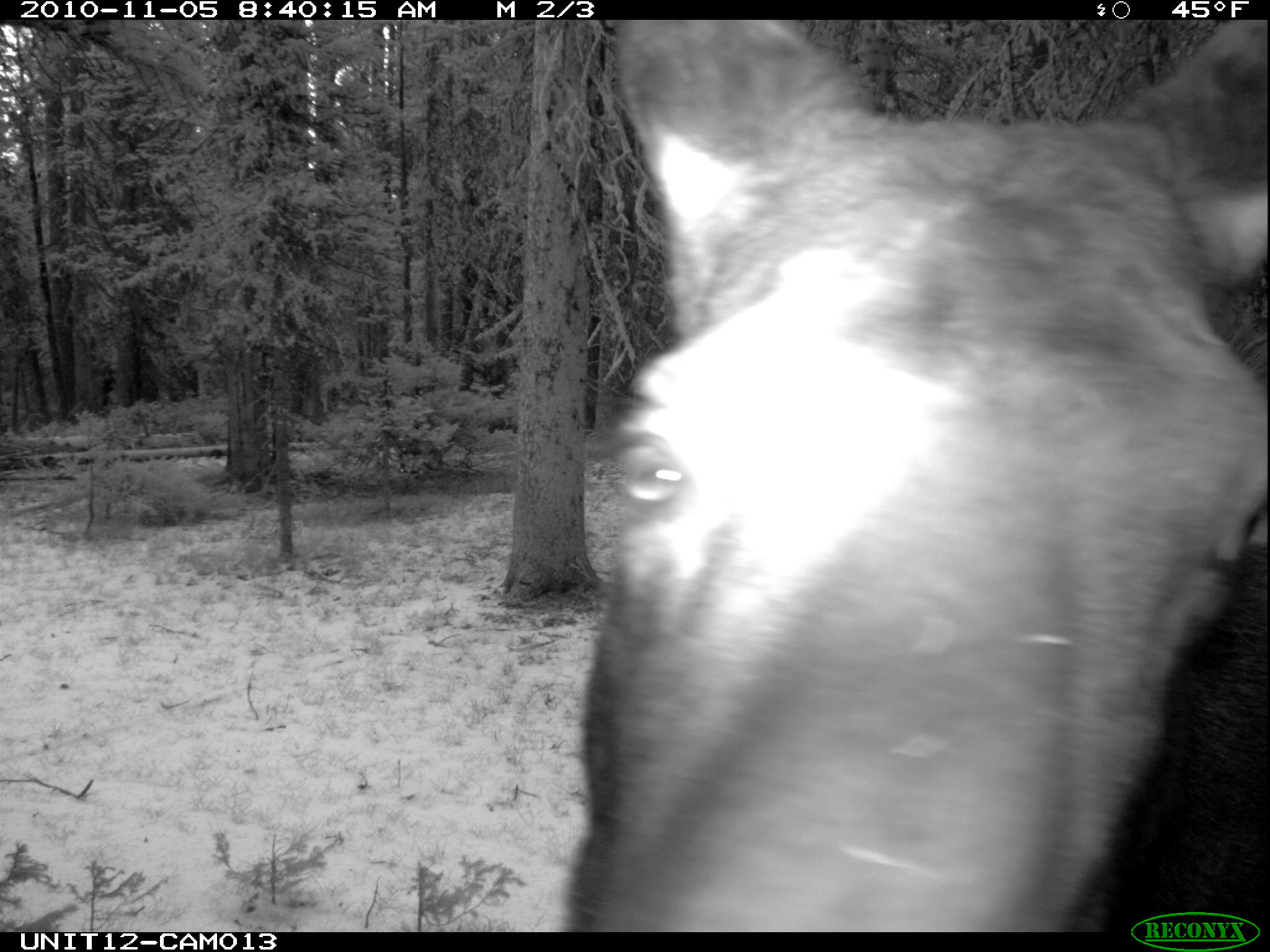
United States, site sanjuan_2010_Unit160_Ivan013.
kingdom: Animalia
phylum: Chordata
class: Mammalia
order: Artiodactyla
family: Cervidae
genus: Alces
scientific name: Alces alces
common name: moose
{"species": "Alces alces (moose)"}